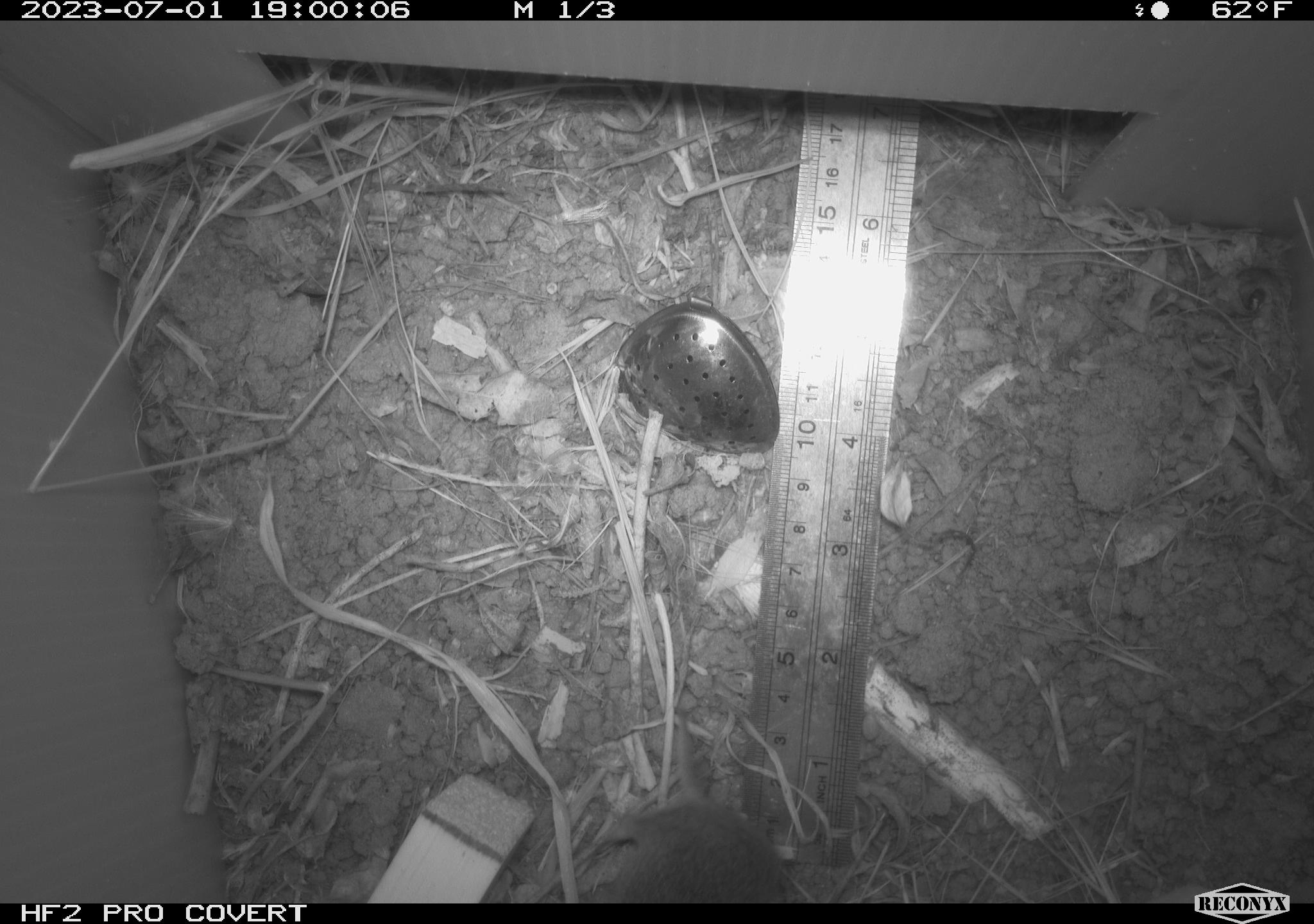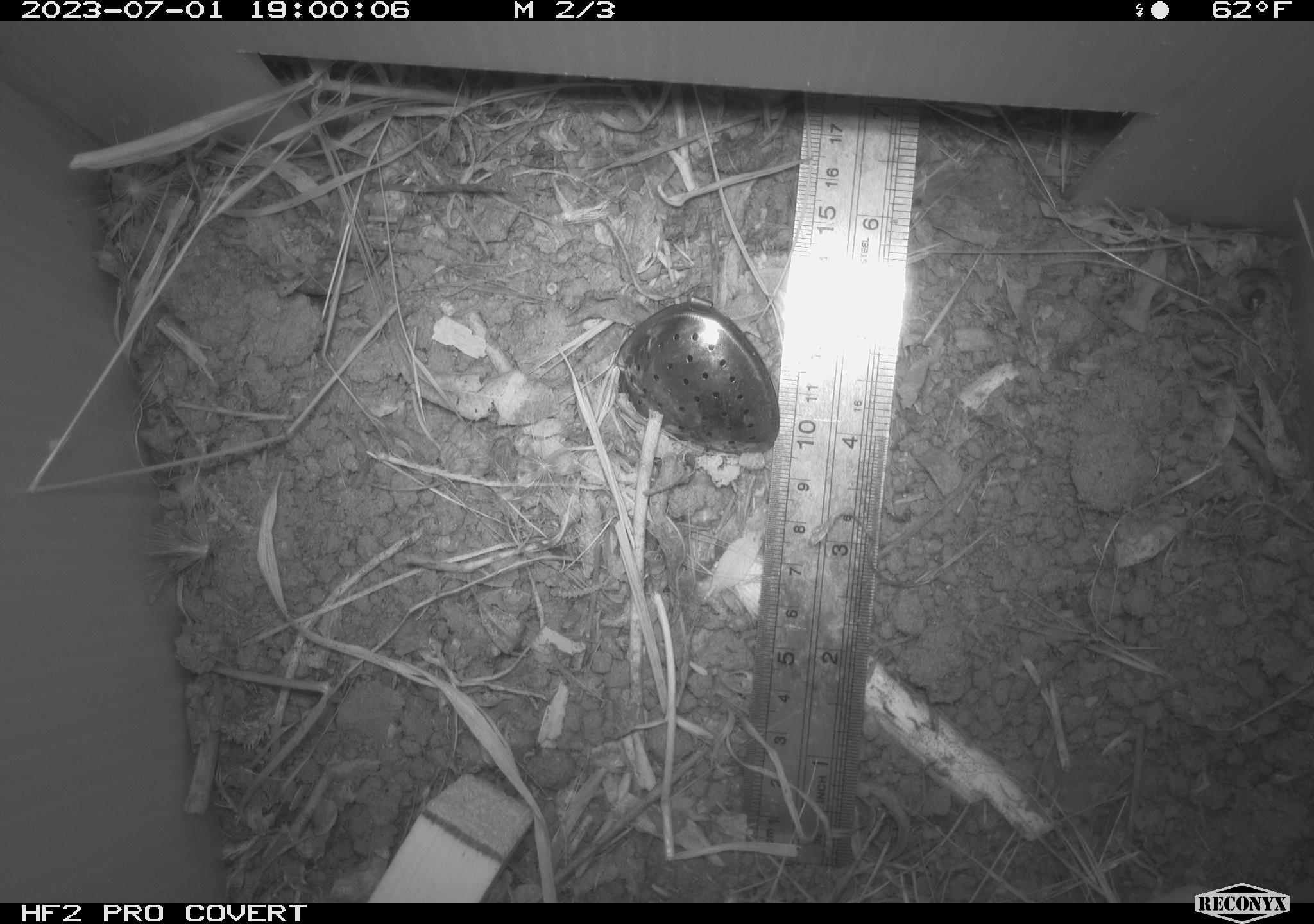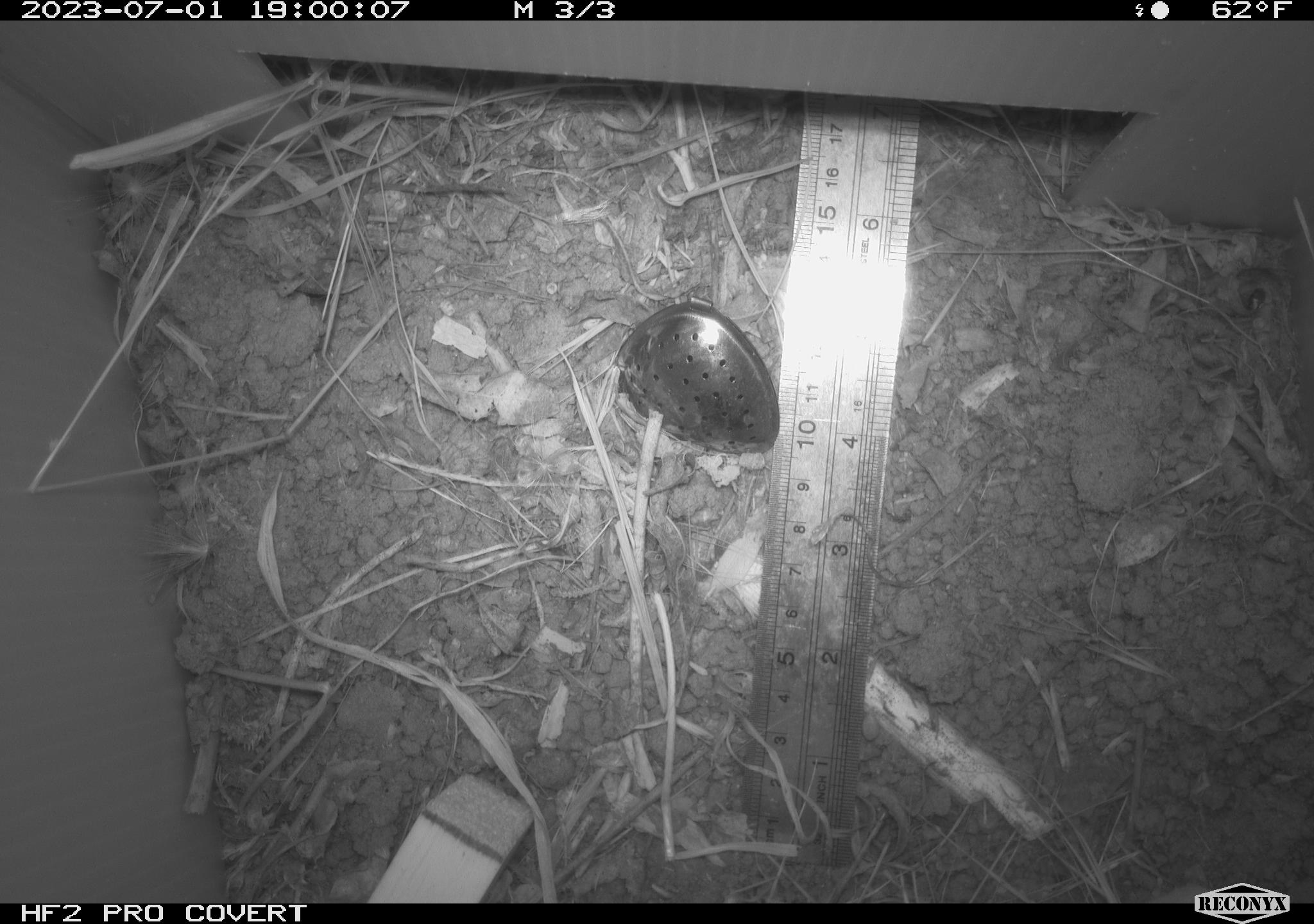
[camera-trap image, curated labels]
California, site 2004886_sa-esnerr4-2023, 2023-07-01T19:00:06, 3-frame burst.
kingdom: Animalia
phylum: Chordata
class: Mammalia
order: Rodentia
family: Cricetidae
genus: Microtus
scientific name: Microtus californicus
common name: california vole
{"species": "california vole (Microtus californicus)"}